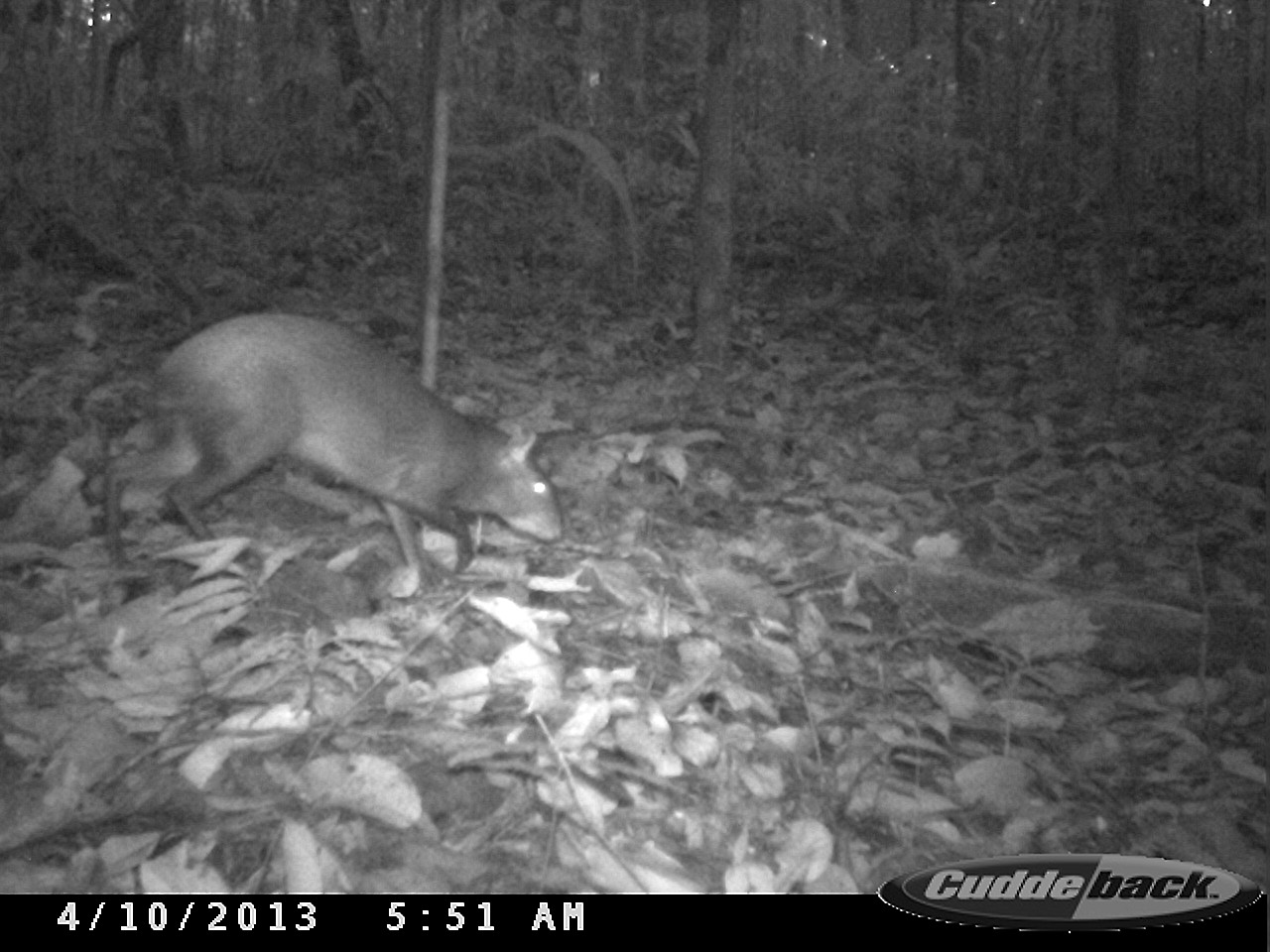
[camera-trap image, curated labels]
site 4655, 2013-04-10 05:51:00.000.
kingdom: Animalia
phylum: Chordata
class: Mammalia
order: Rodentia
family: Dasyproctidae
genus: Dasyprocta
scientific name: Dasyprocta leporina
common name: red-rumped agouti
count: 1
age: adult